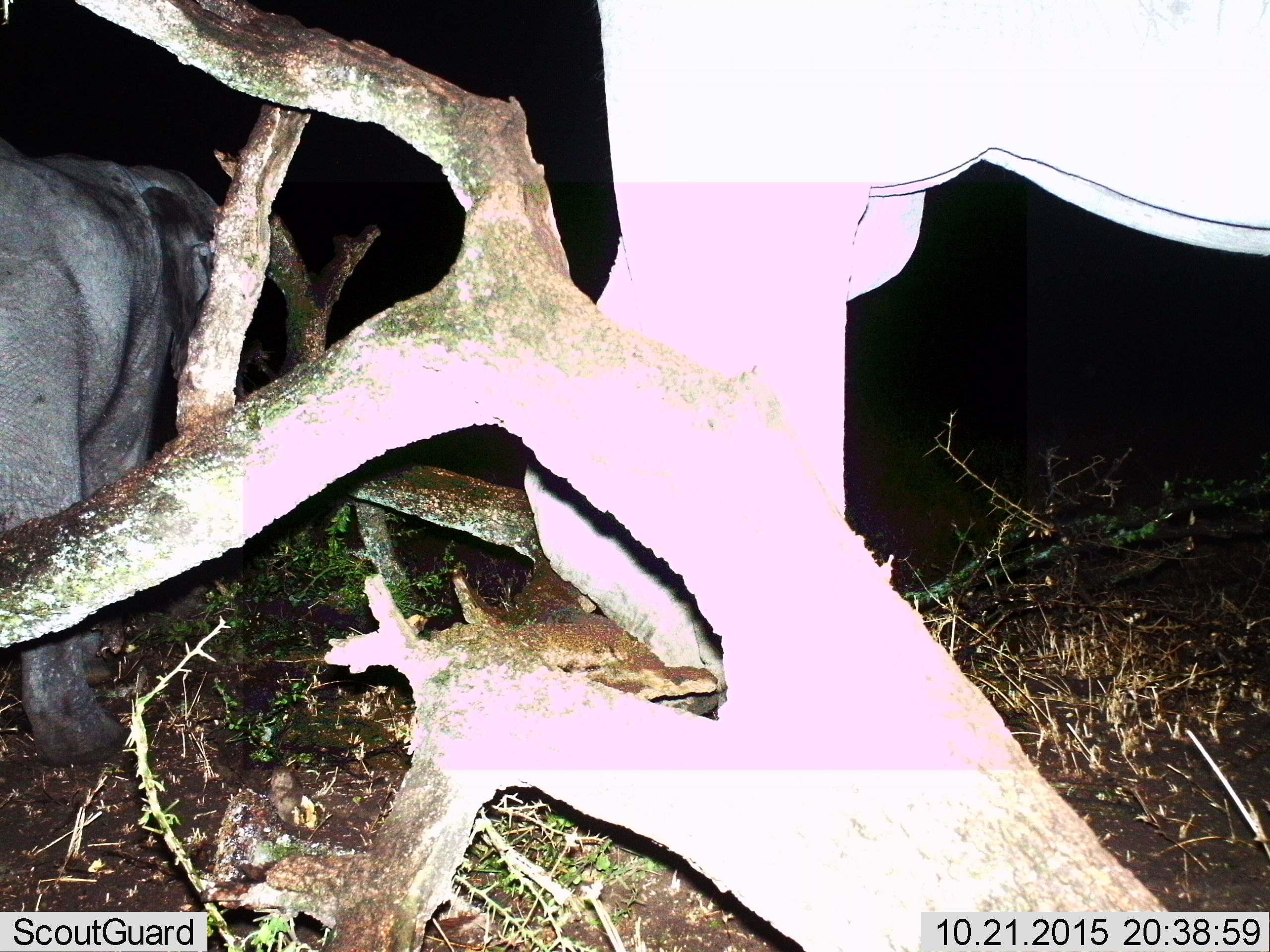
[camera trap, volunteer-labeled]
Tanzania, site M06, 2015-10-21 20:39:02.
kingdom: Animalia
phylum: Chordata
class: Mammalia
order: Proboscidea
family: Elephantidae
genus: Loxodonta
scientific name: Loxodonta africana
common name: african bush elephant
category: elephant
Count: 2.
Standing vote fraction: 100%.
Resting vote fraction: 0%.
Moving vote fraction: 0%.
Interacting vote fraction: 0%.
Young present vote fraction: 60%.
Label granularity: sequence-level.